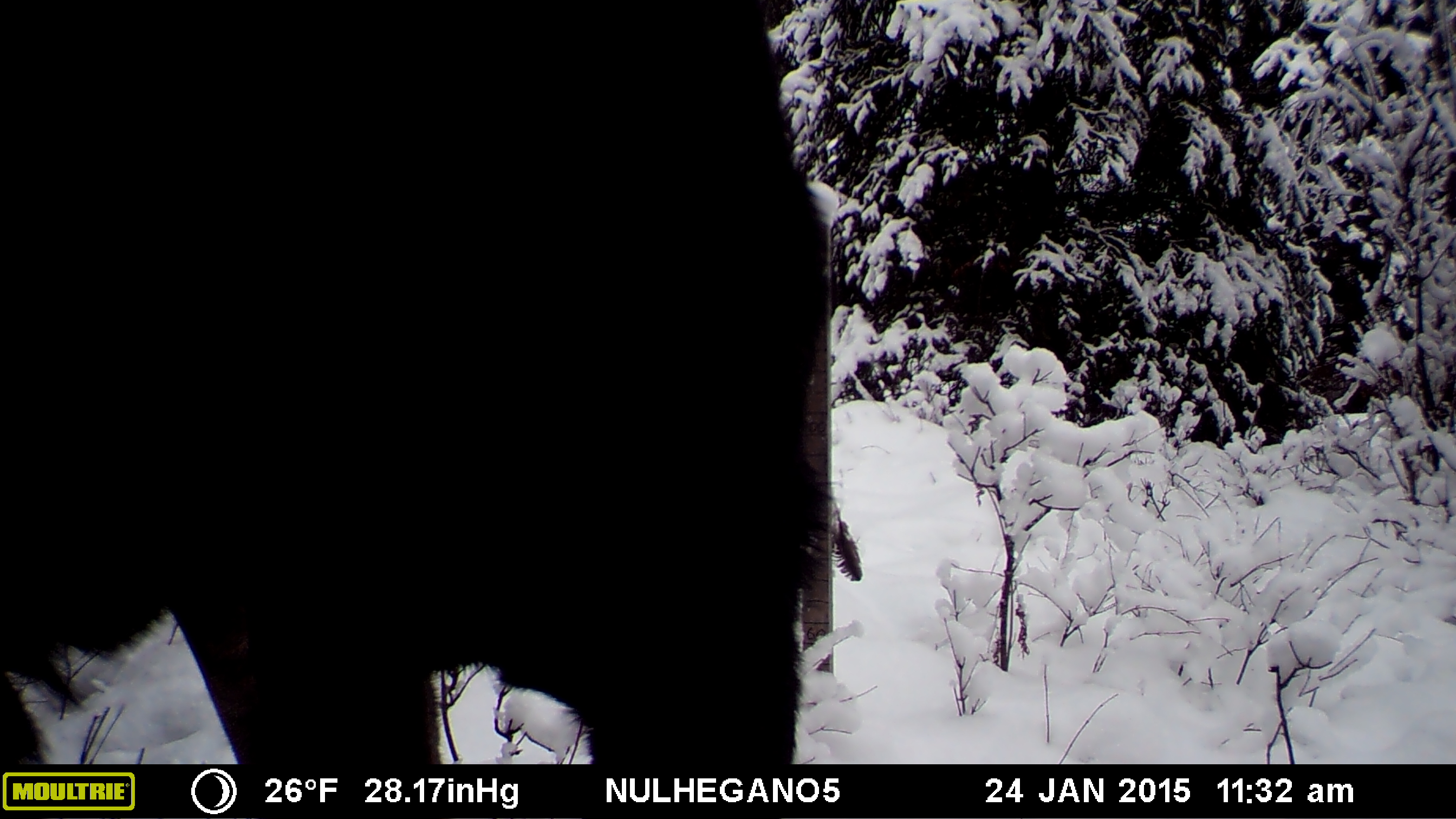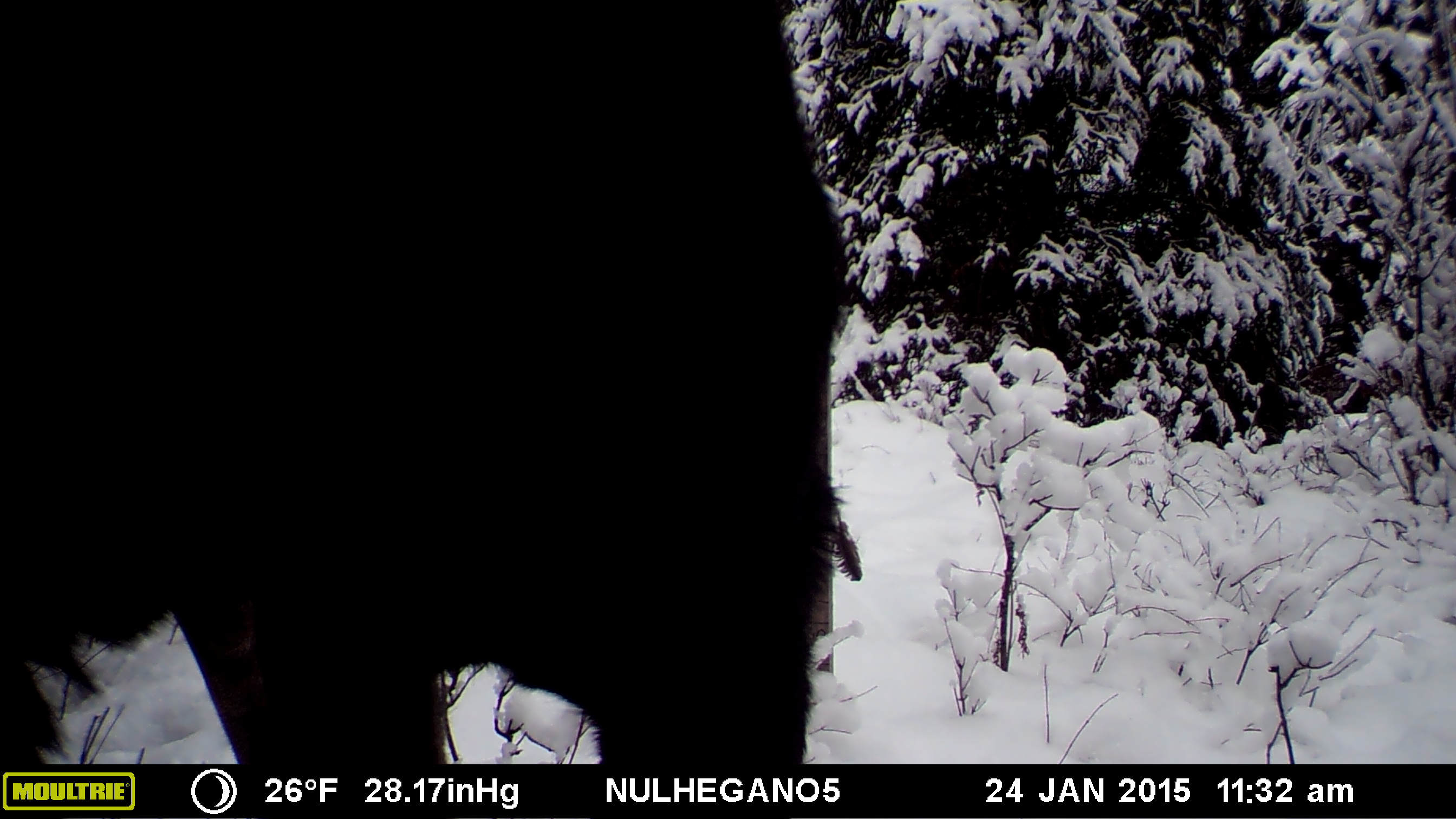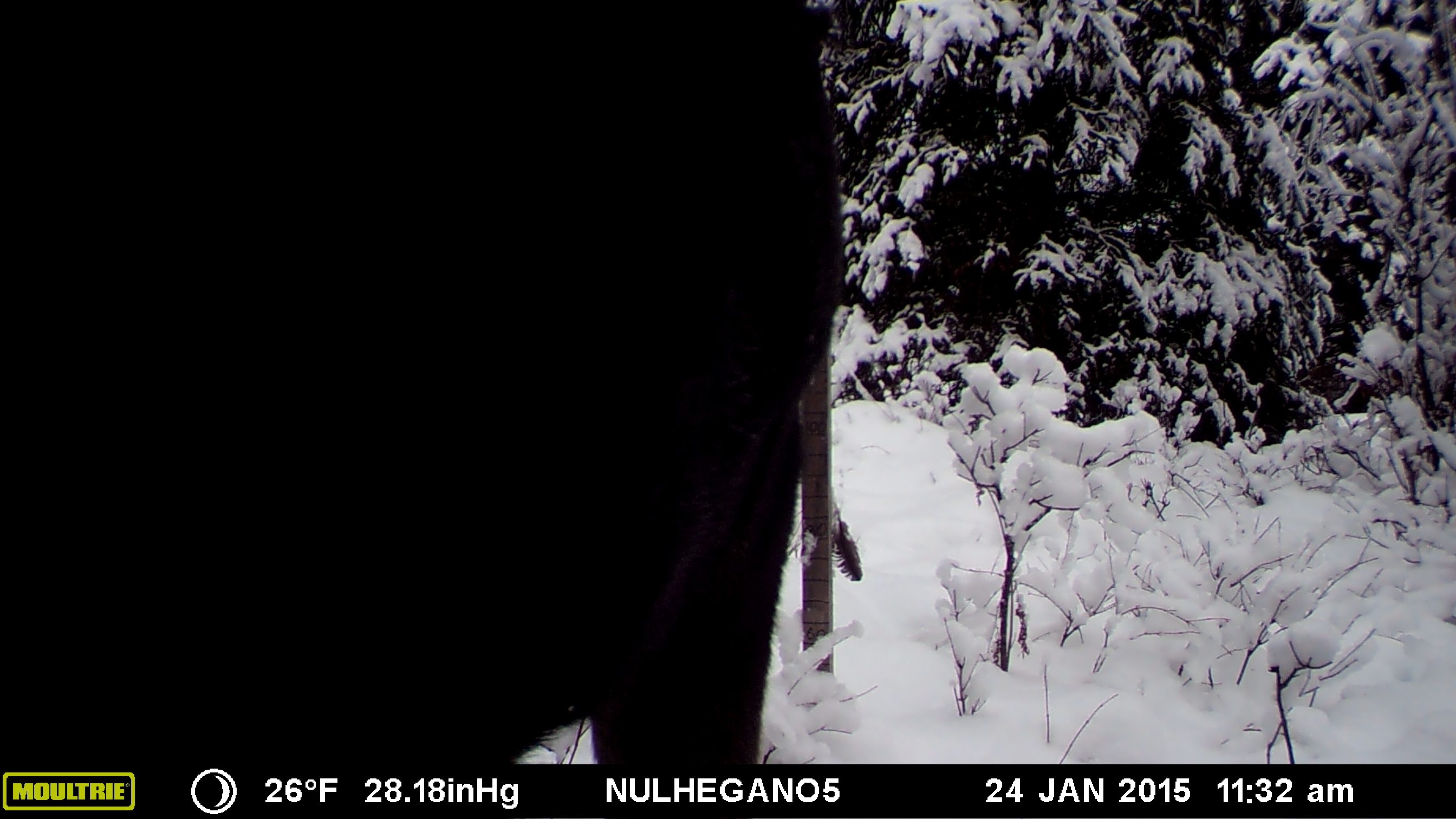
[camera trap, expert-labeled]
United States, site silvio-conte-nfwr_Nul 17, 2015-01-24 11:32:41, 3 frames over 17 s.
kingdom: Animalia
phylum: Chordata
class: Mammalia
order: Artiodactyla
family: Cervidae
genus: Alces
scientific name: Alces alces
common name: moose